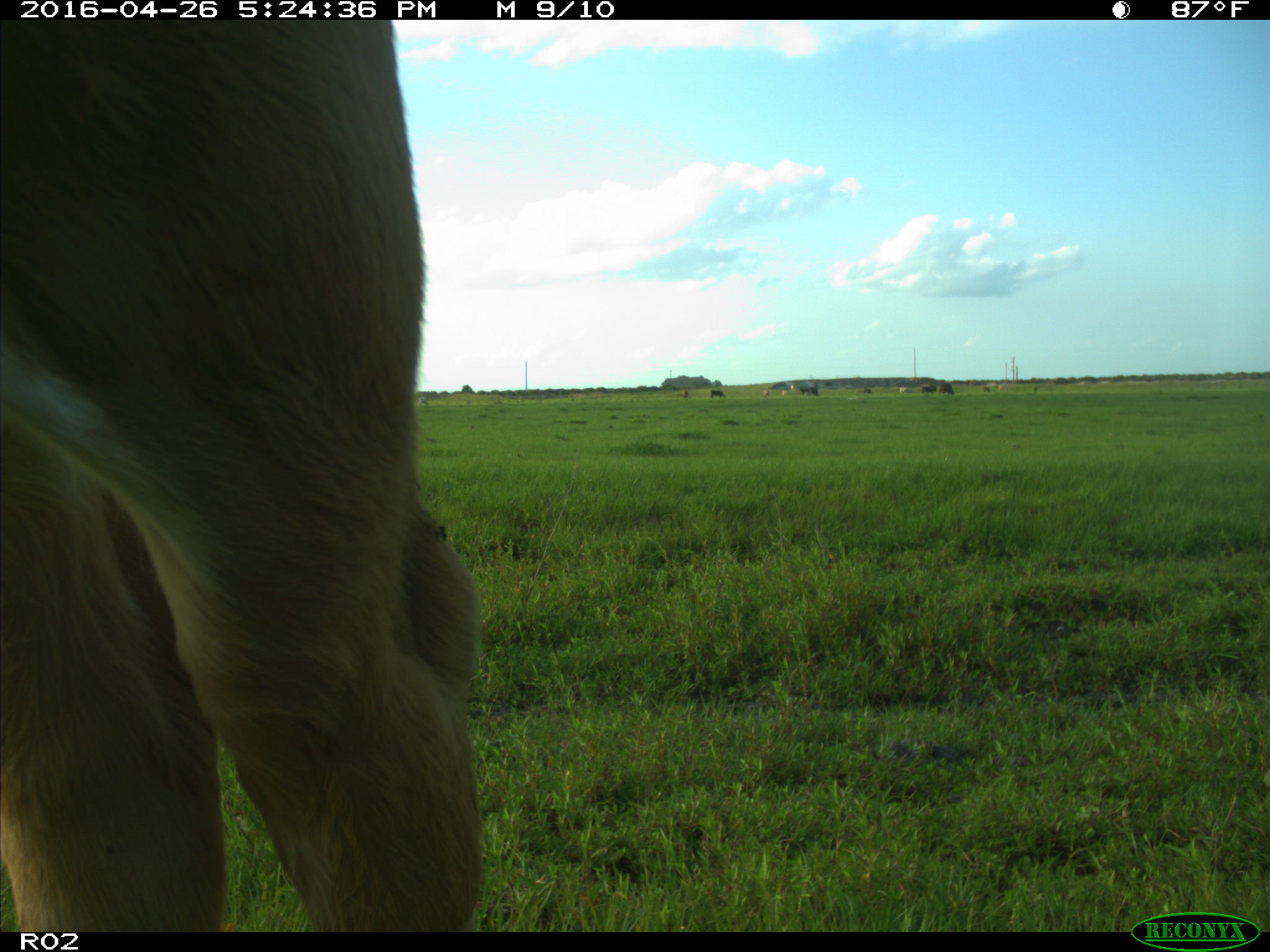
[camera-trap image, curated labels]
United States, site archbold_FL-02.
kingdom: Animalia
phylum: Chordata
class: Mammalia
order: Artiodactyla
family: Bovidae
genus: Bos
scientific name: Bos taurus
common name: domestic cow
Bos taurus (domestic cow).